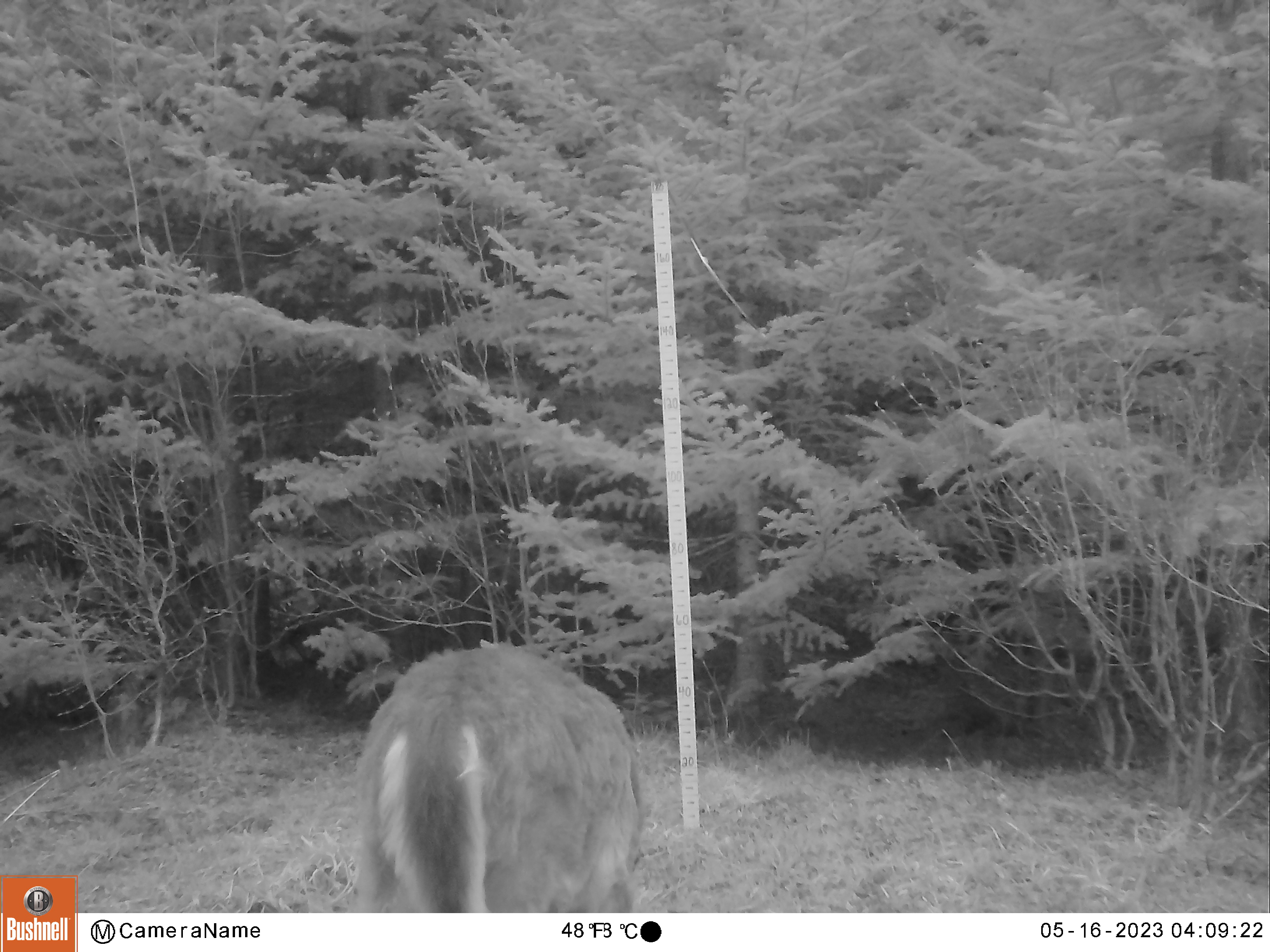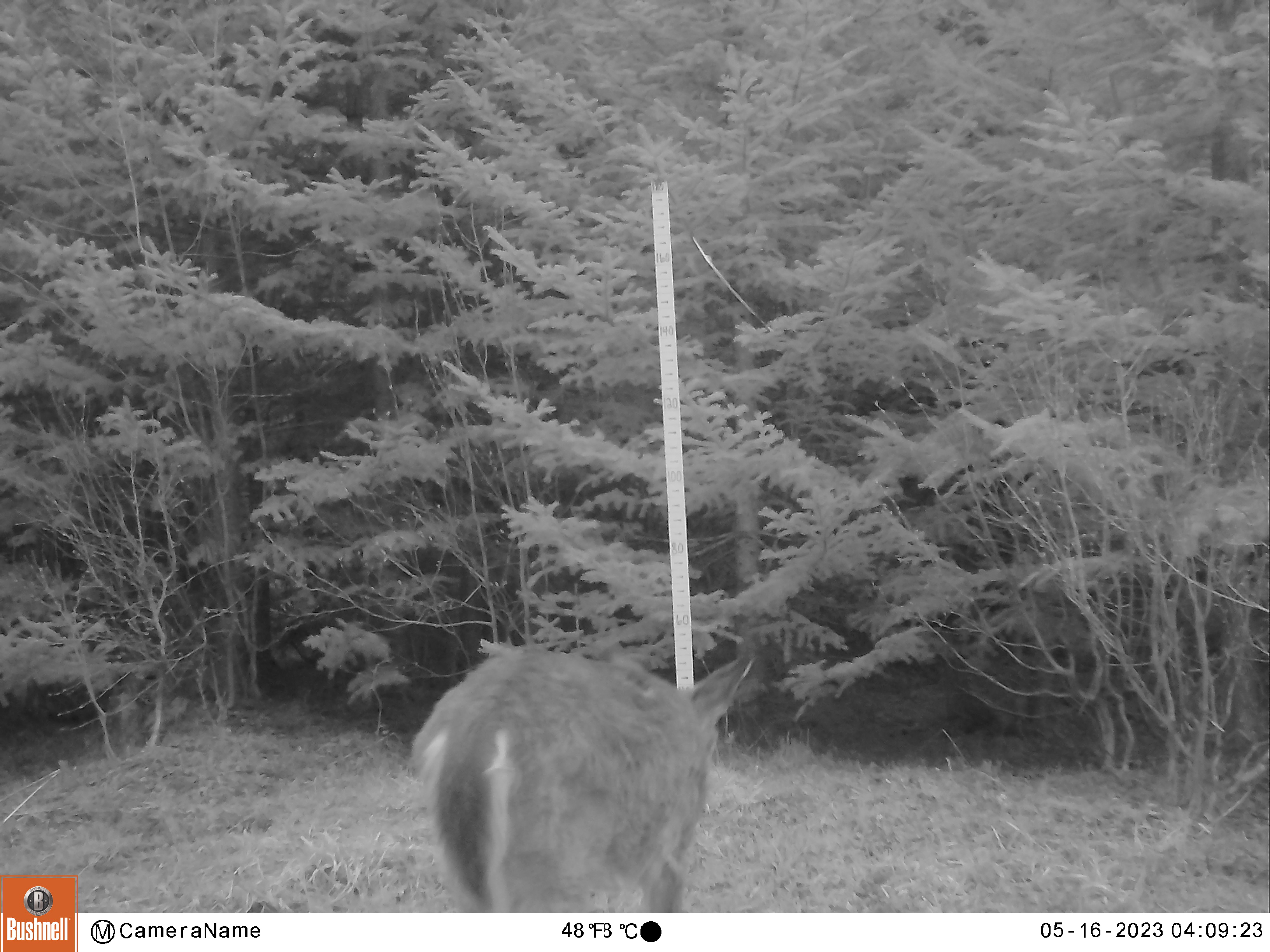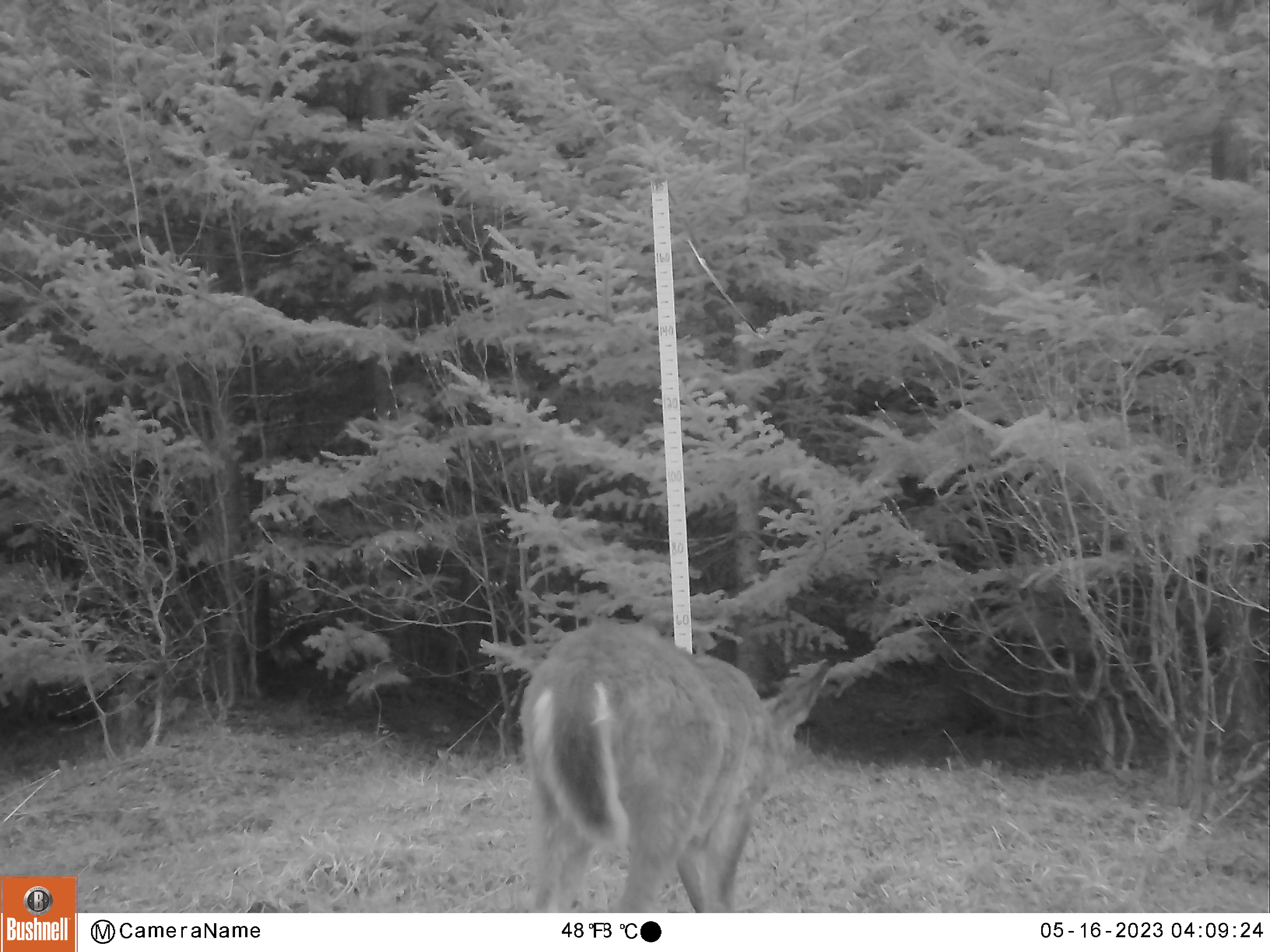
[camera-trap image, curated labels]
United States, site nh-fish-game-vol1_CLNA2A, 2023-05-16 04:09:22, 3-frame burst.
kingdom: Animalia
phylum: Chordata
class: Mammalia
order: Artiodactyla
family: Cervidae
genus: Odocoileus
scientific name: Odocoileus virginianus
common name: white-tailed deer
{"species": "white-tailed deer (Odocoileus virginianus)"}